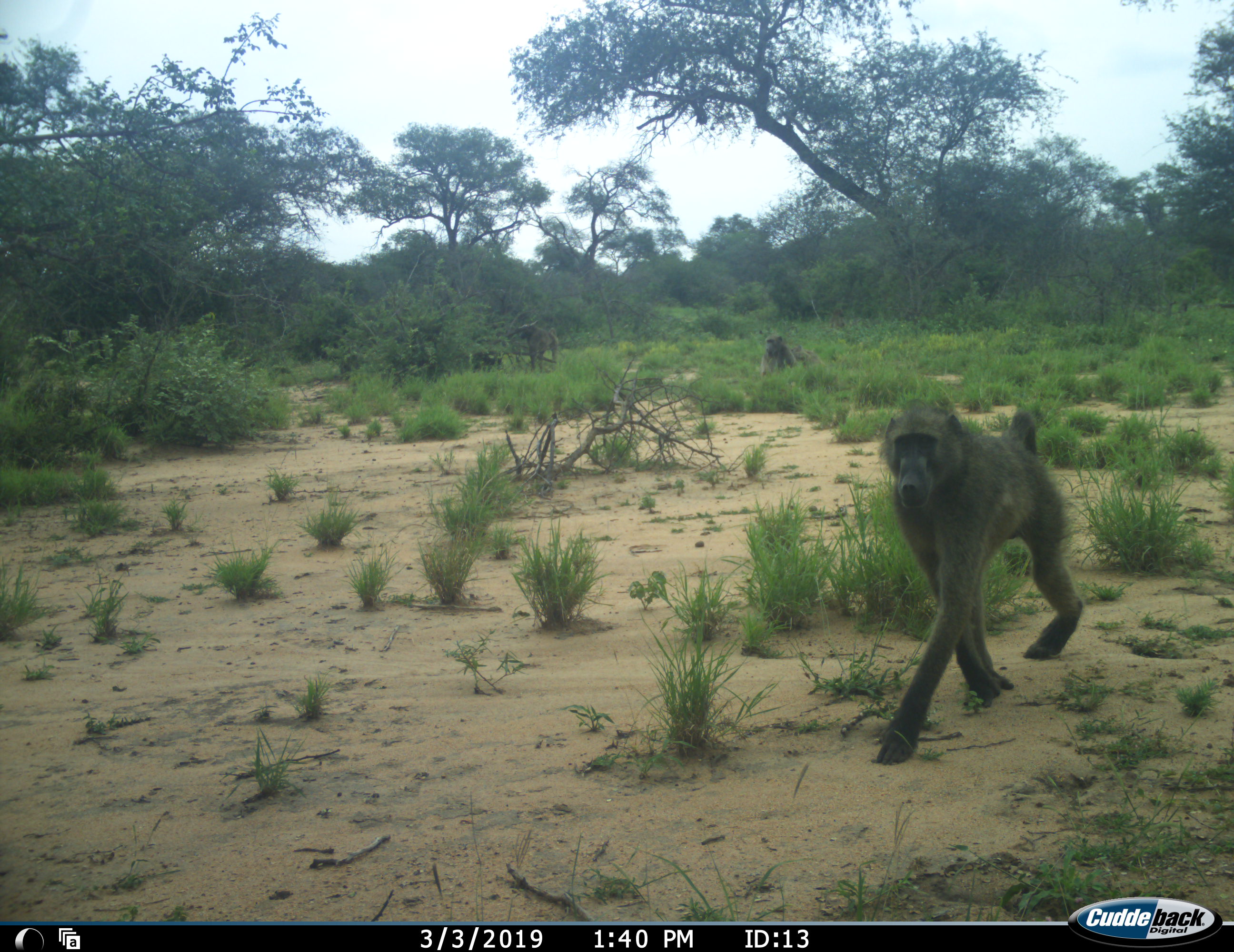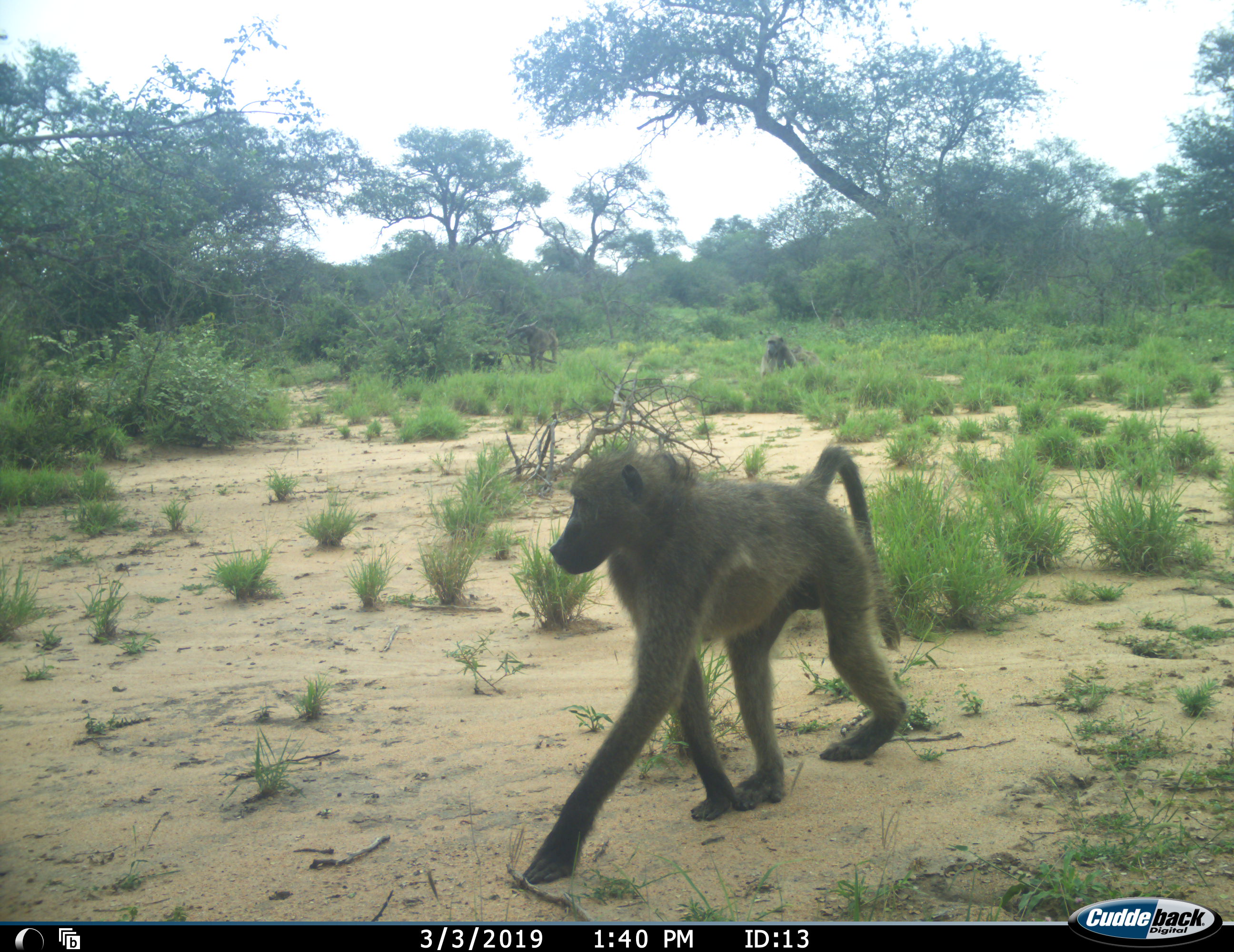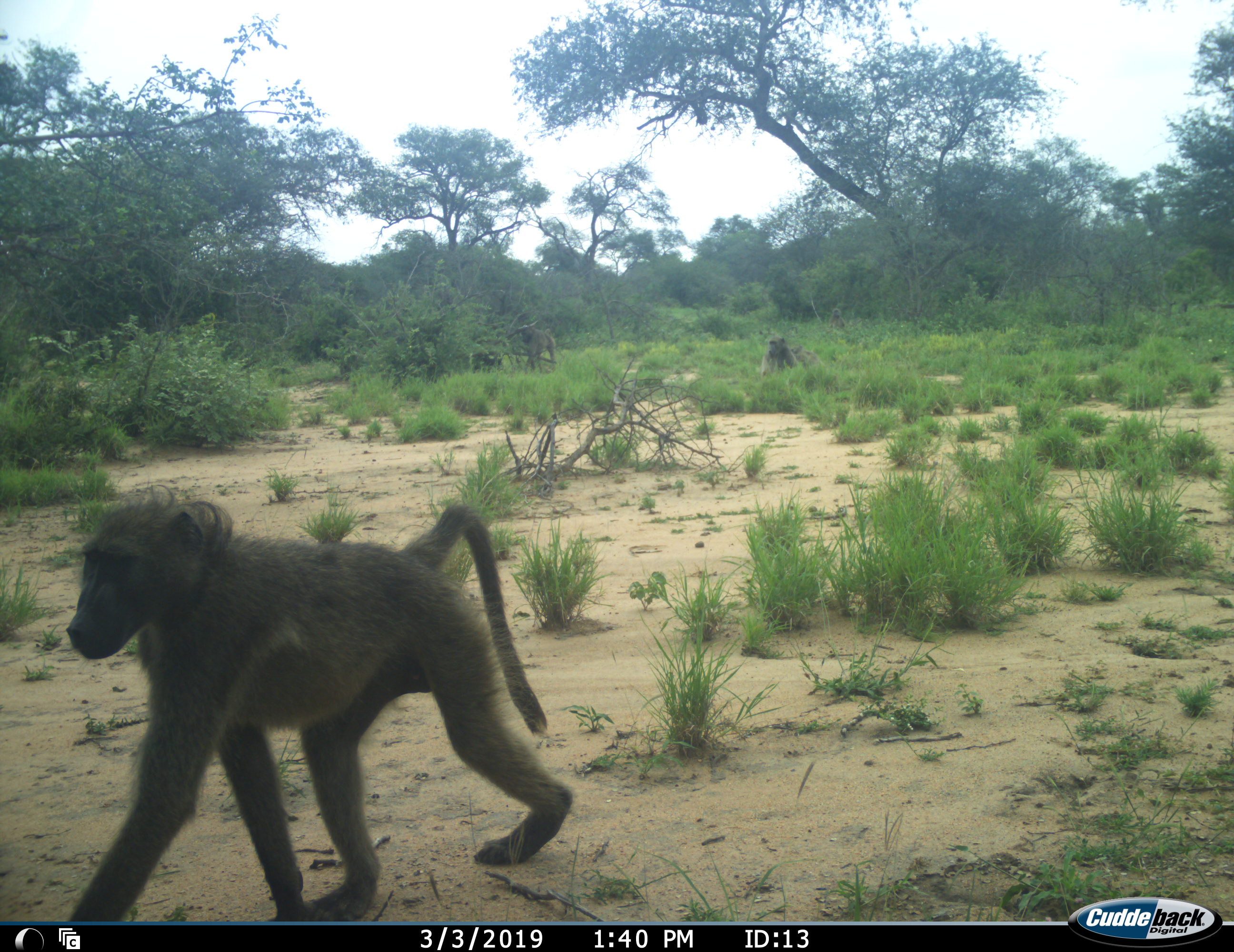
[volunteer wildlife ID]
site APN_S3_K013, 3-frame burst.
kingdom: Animalia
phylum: Chordata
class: Mammalia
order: Primates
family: Cercopithecidae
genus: Papio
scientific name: Papio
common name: baboon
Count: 3.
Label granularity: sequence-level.